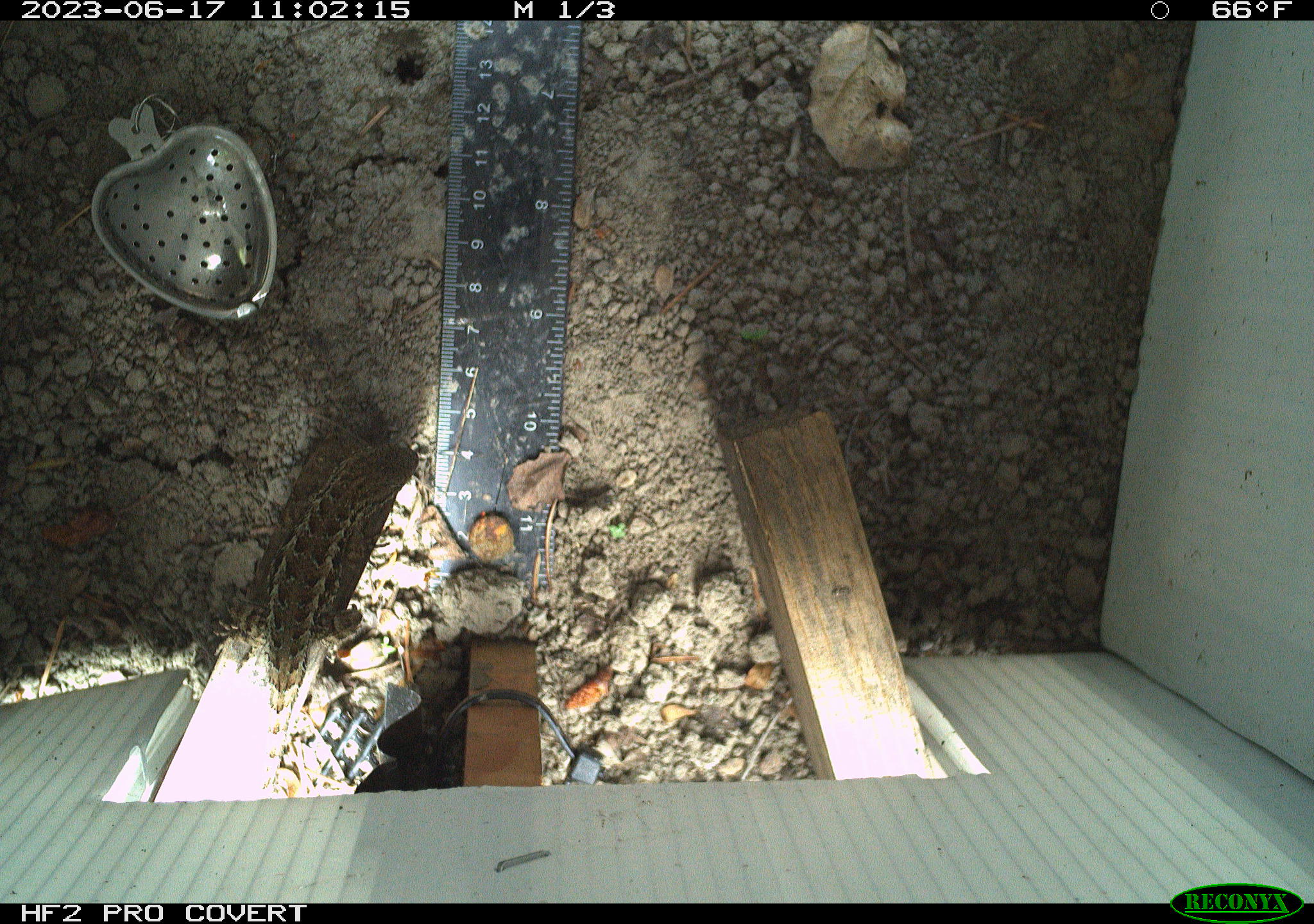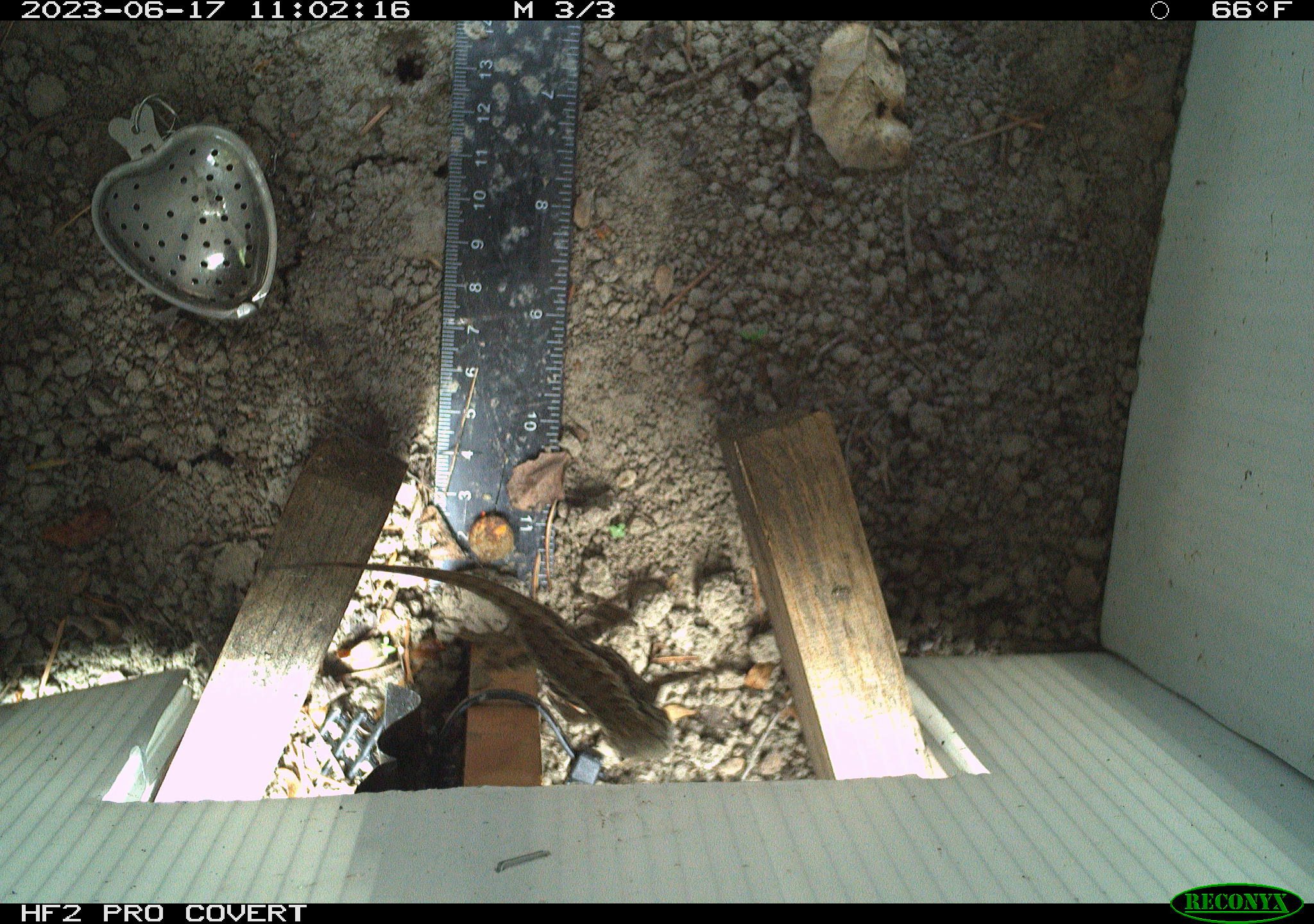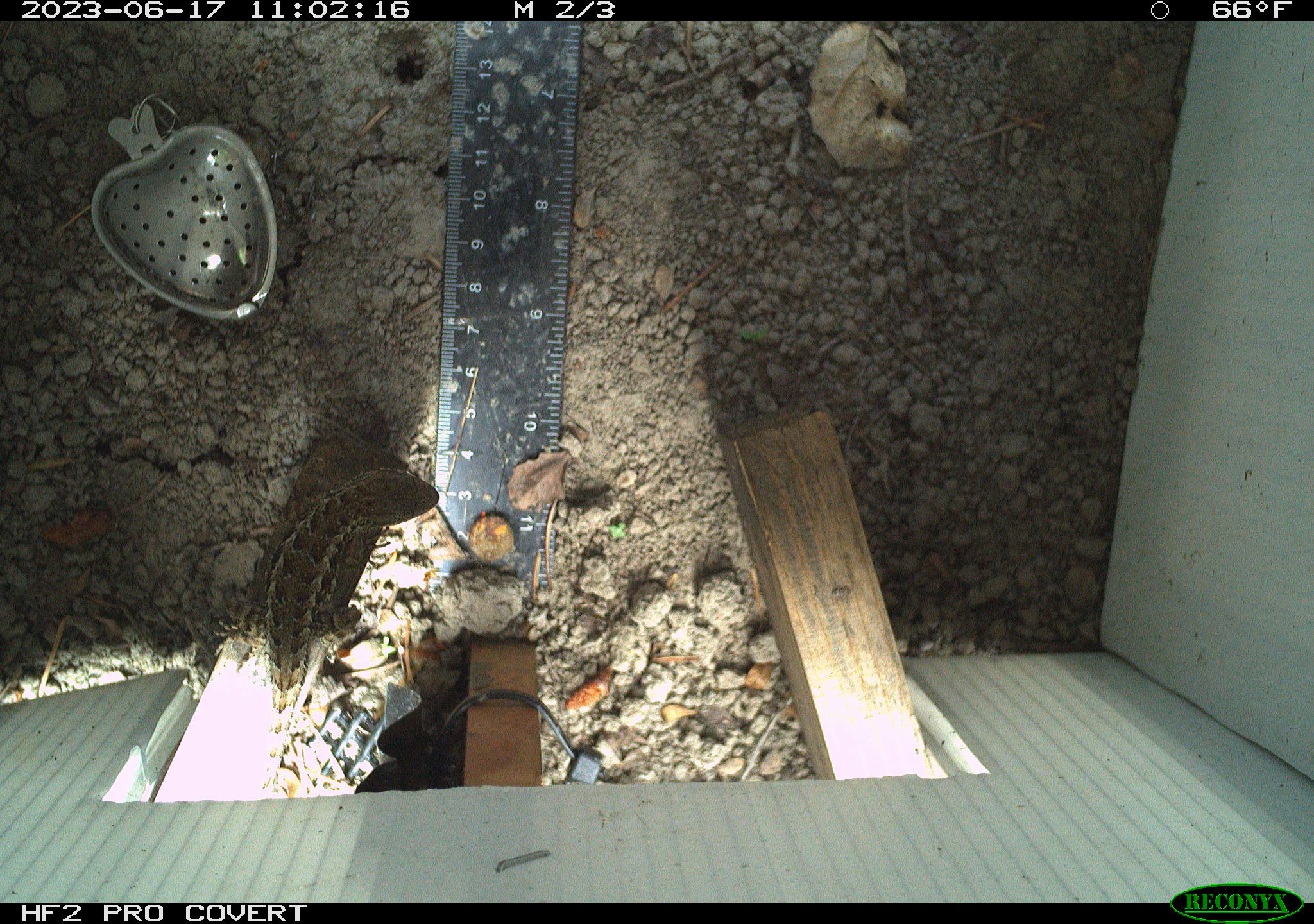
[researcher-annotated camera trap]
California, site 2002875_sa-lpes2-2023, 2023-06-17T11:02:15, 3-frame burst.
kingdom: Animalia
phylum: Chordata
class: Reptilia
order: Squamata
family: Phrynosomatidae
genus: Sceloporus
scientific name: Sceloporus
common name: spiny lizards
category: sceloporus species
Sceloporus species (spiny lizards) (Sceloporus).